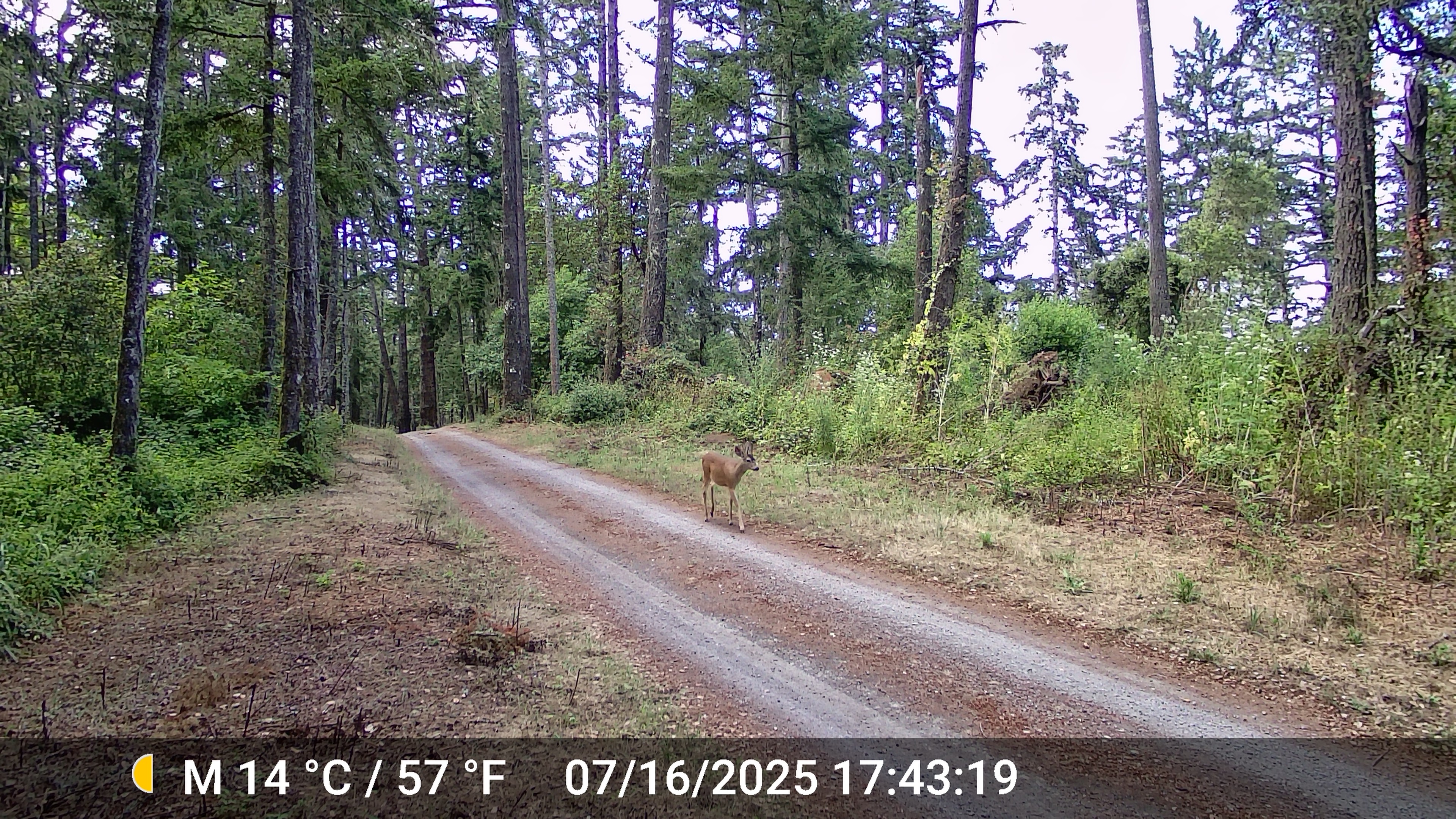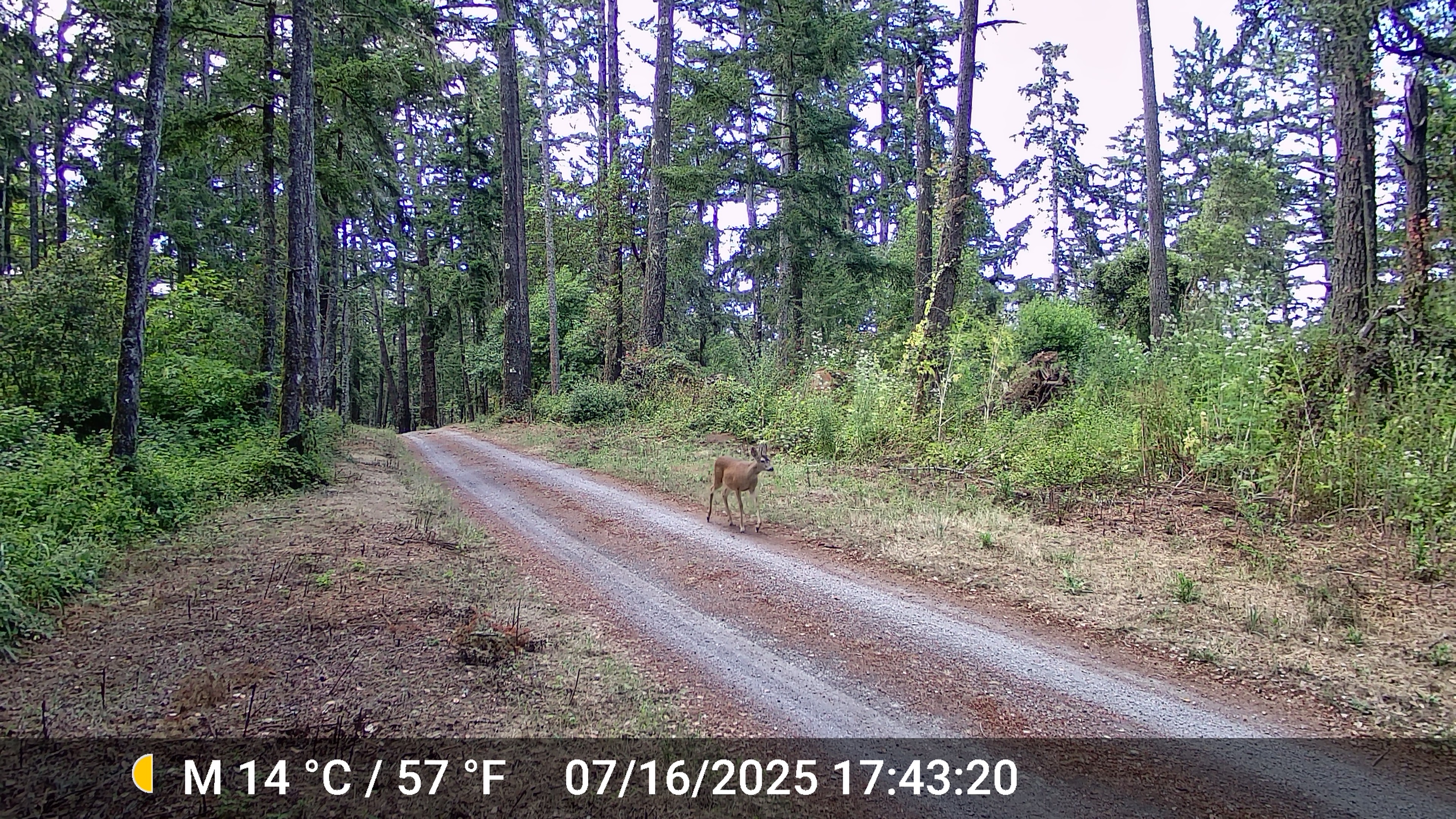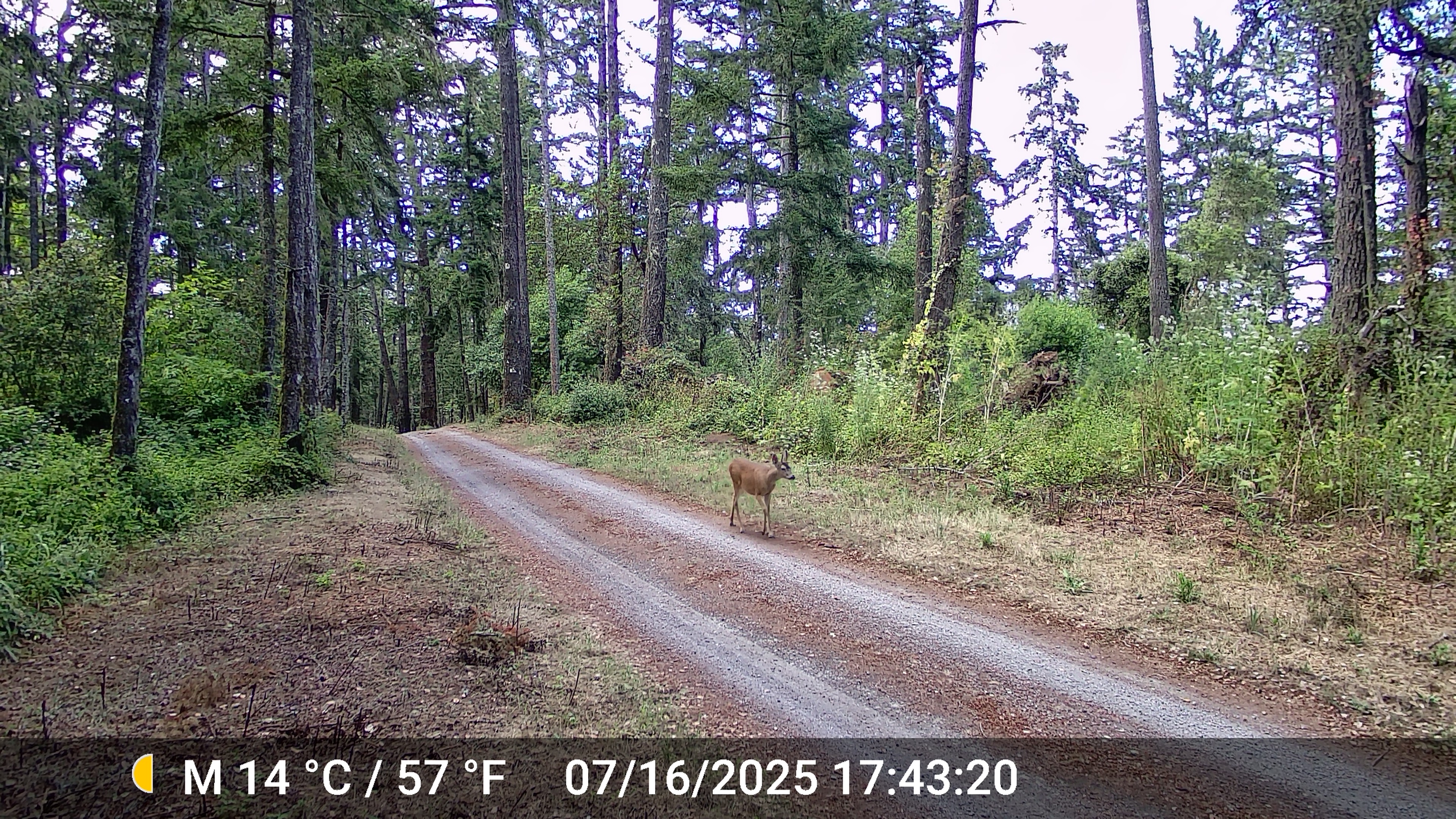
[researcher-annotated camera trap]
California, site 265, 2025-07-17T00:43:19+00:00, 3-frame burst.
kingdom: Animalia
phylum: Chordata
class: Mammalia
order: Artiodactyla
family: Cervidae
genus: Odocoileus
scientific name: Odocoileus hemionus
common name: mule deer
Mule deer (Odocoileus hemionus).